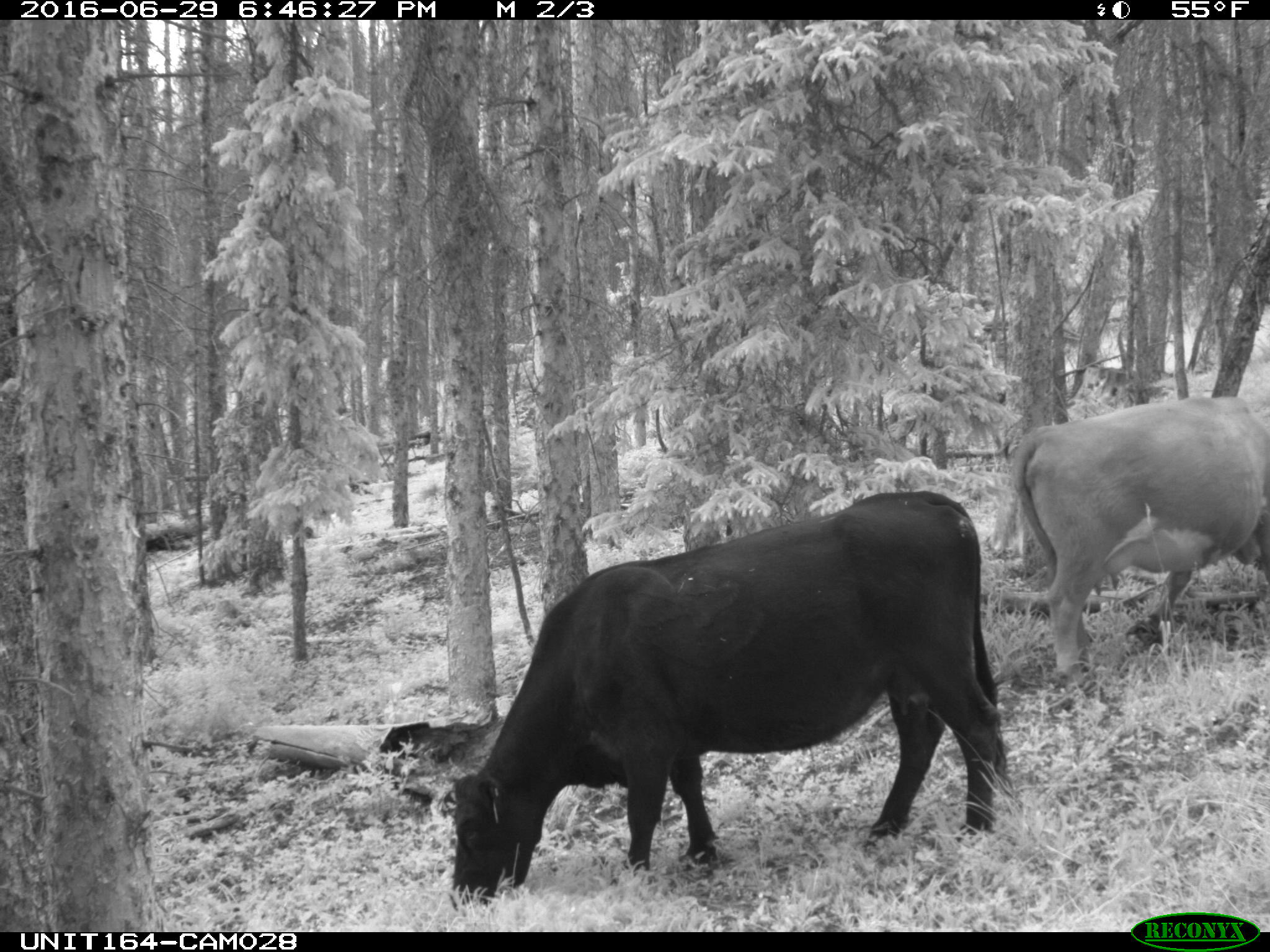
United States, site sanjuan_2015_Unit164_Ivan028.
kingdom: Animalia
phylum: Chordata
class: Mammalia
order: Artiodactyla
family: Bovidae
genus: Bos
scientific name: Bos taurus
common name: domestic cow